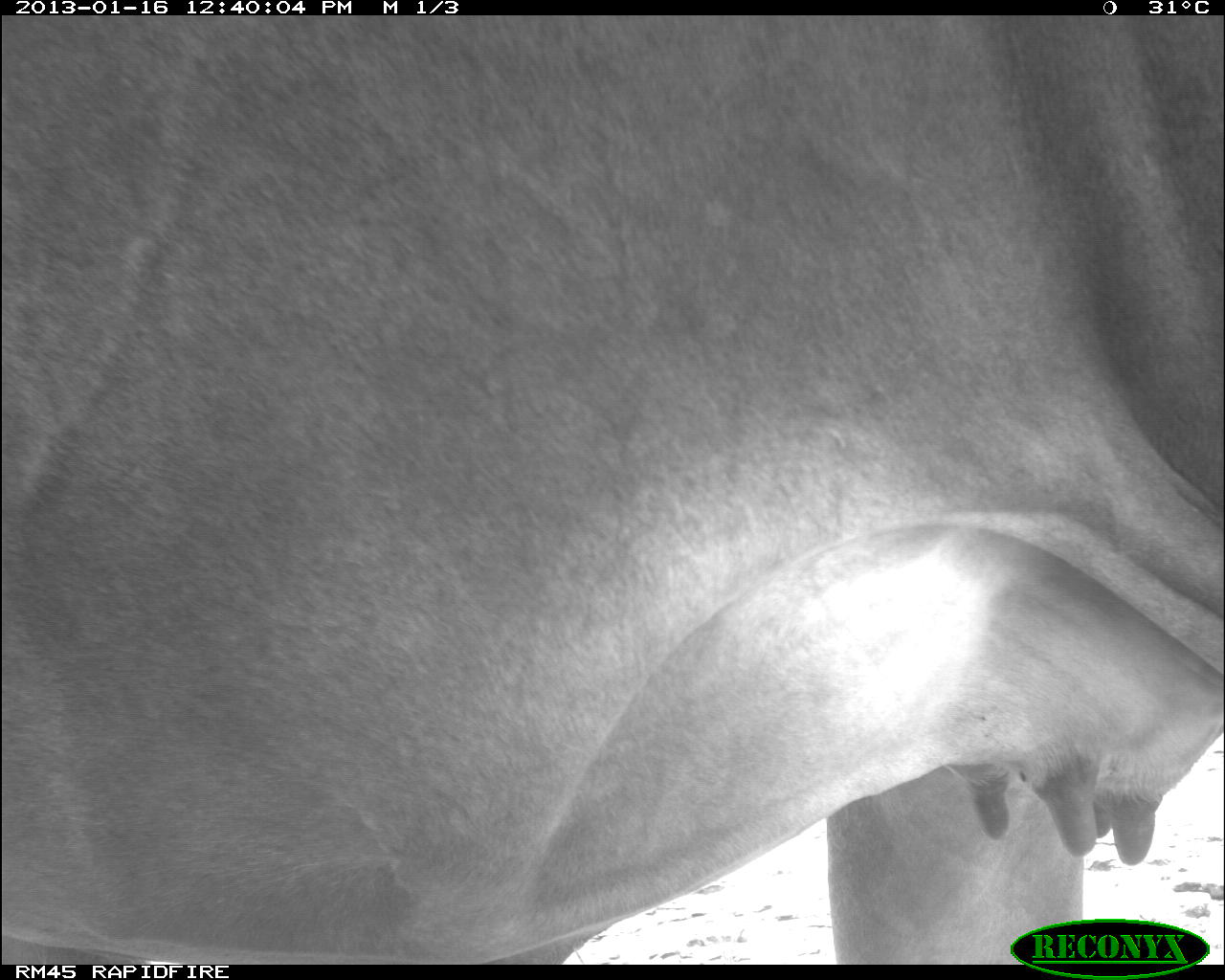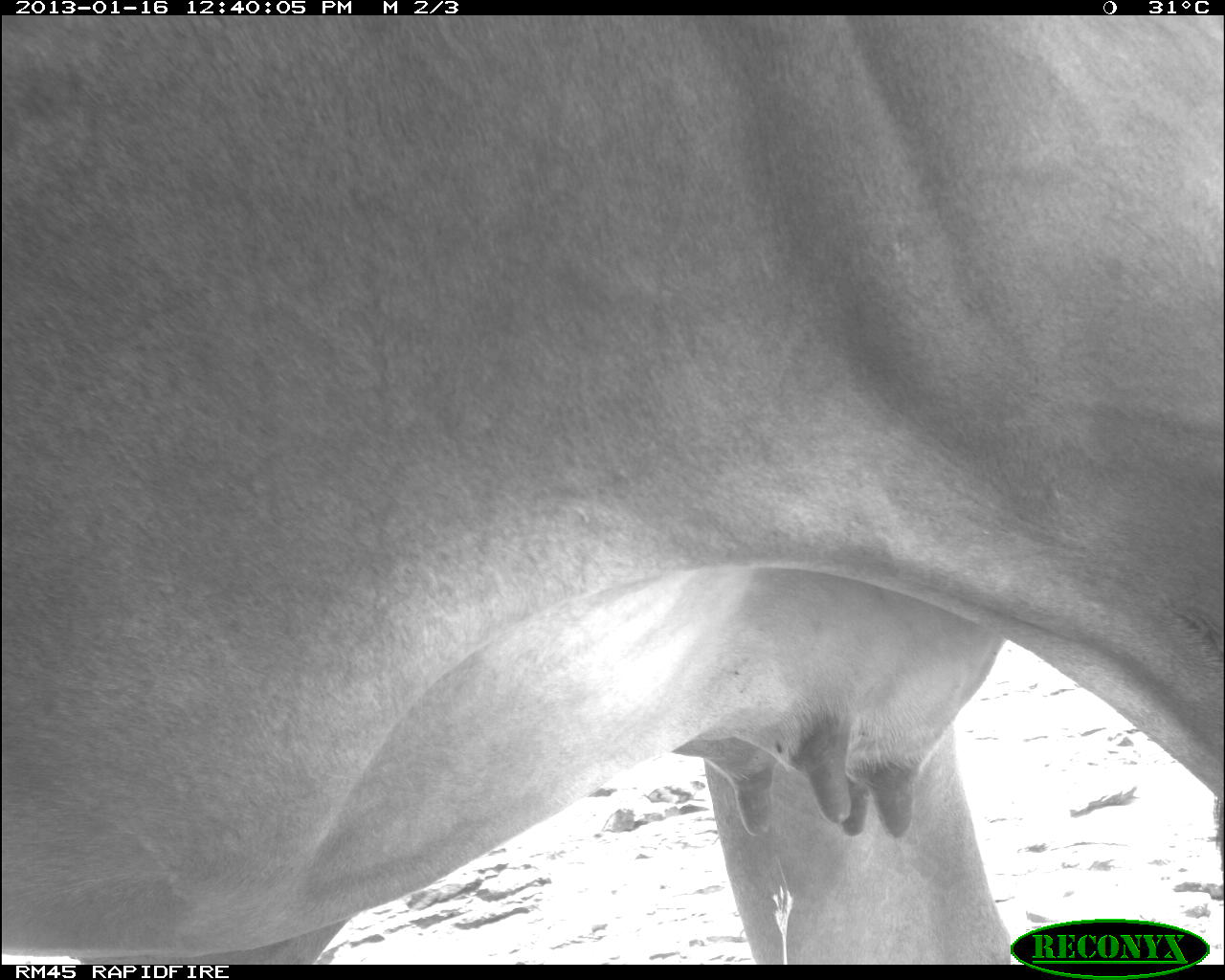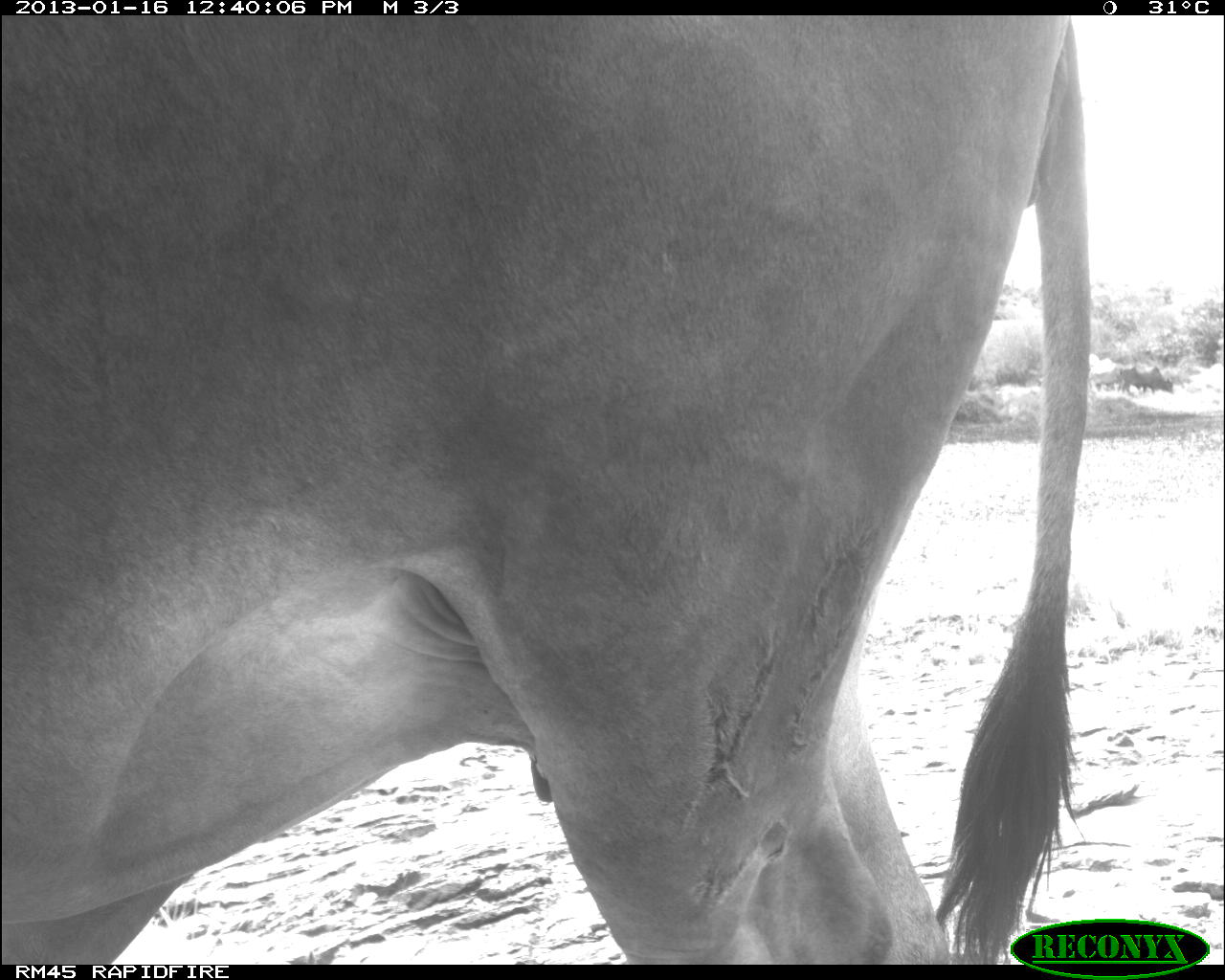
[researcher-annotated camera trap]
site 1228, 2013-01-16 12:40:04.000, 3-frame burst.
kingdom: Animalia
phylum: Chordata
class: Mammalia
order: Artiodactyla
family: Bovidae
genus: Bos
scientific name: Bos taurus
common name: domestic cattle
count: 1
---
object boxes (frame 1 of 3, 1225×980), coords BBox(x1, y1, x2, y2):
bos taurus: BBox(4, 11, 1222, 967)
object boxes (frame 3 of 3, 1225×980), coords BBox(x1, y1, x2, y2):
bos taurus: BBox(0, 11, 1089, 959)